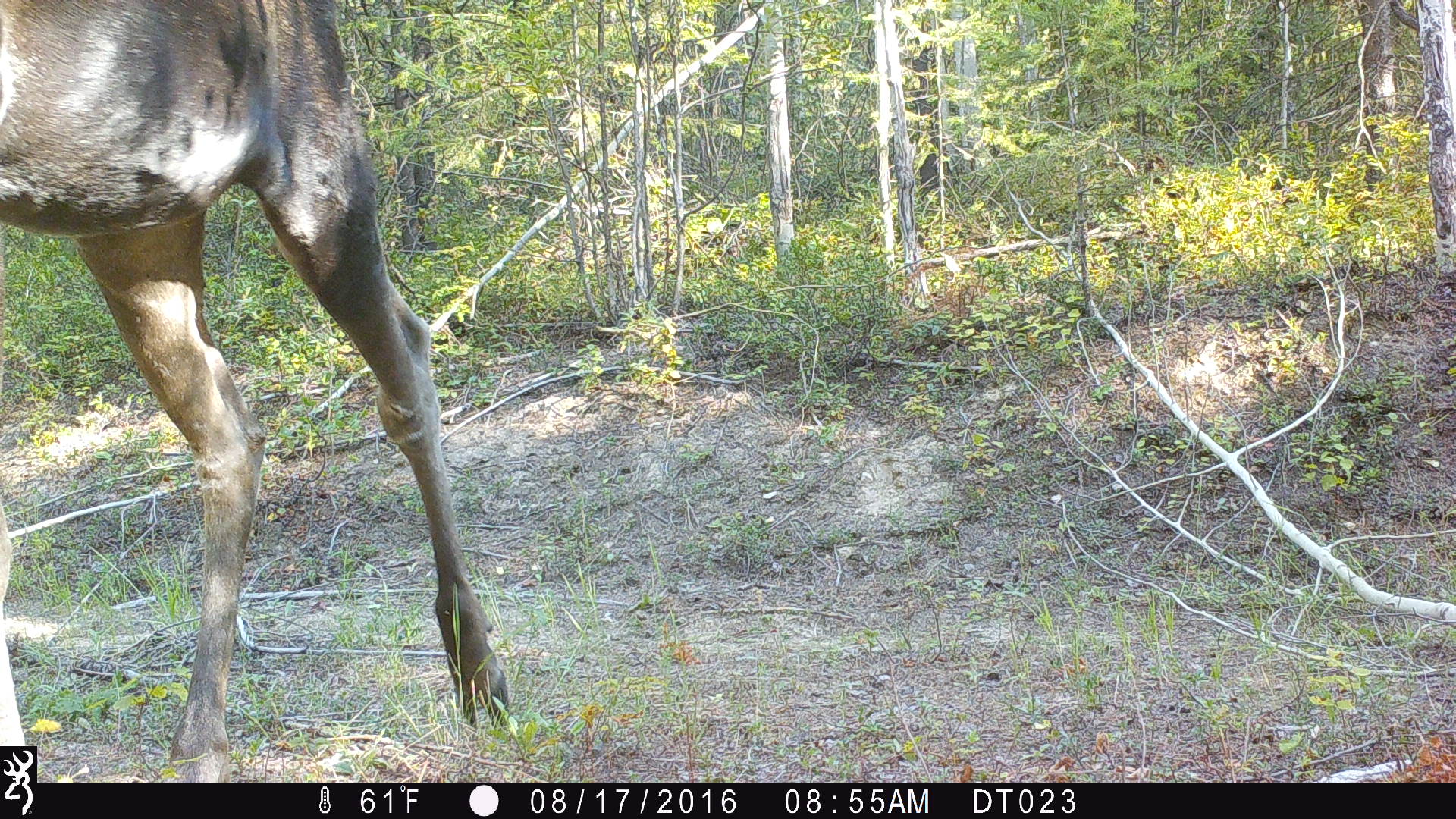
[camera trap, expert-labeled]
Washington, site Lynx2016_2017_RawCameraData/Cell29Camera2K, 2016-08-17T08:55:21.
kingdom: Animalia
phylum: Chordata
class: Mammalia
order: Artiodactyla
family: Cervidae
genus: Alces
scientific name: Alces alces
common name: moose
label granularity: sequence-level